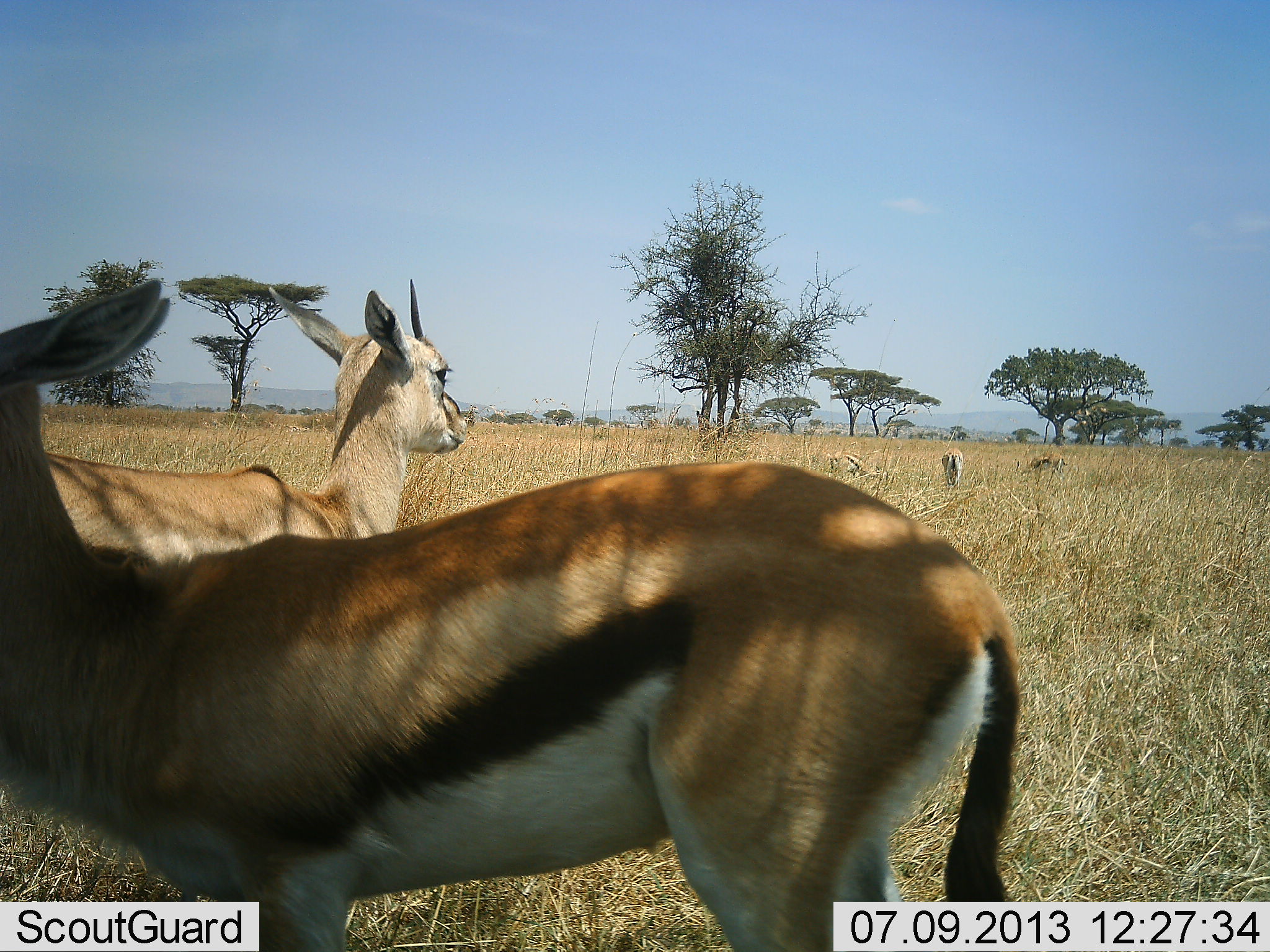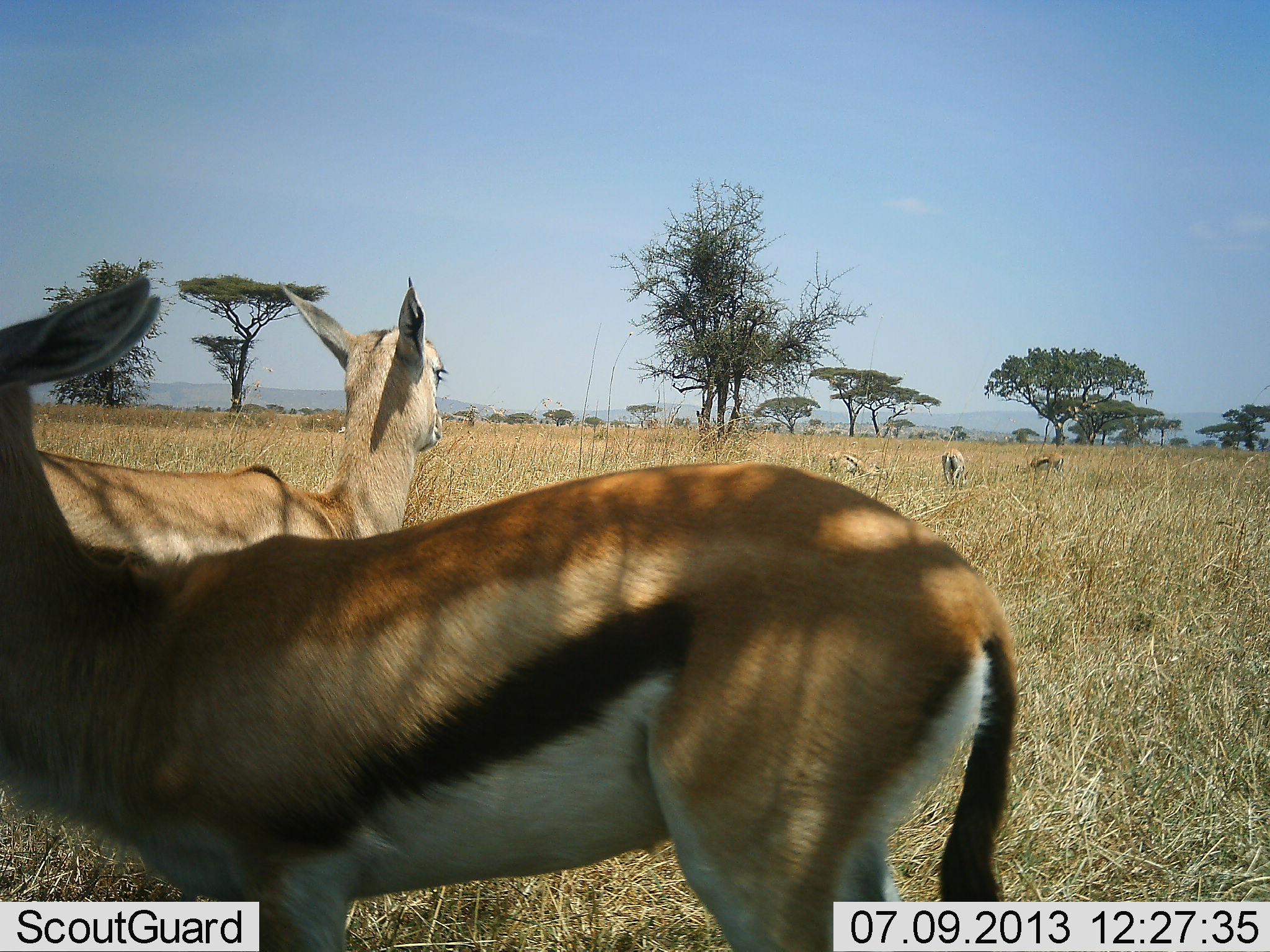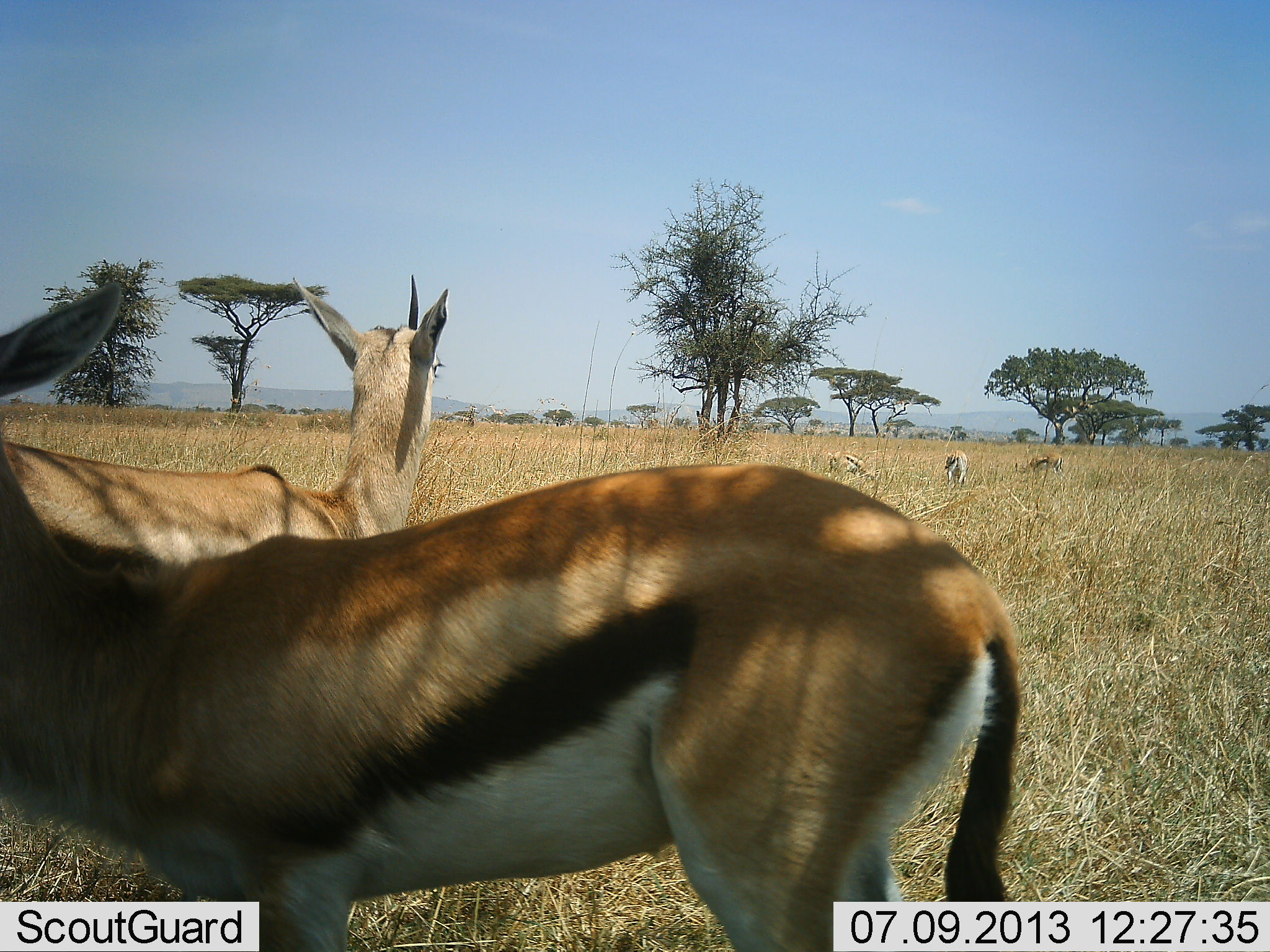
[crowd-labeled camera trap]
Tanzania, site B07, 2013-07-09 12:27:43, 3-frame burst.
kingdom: Animalia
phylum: Chordata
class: Mammalia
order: Artiodactyla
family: Bovidae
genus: Eudorcas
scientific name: Eudorcas thomsonii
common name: thomson's gazelle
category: gazellethomsons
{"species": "gazellethomsons (thomson's gazelle) (Eudorcas thomsonii)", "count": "5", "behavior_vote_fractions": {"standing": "84%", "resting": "20%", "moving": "8%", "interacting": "0%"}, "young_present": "0%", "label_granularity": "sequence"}